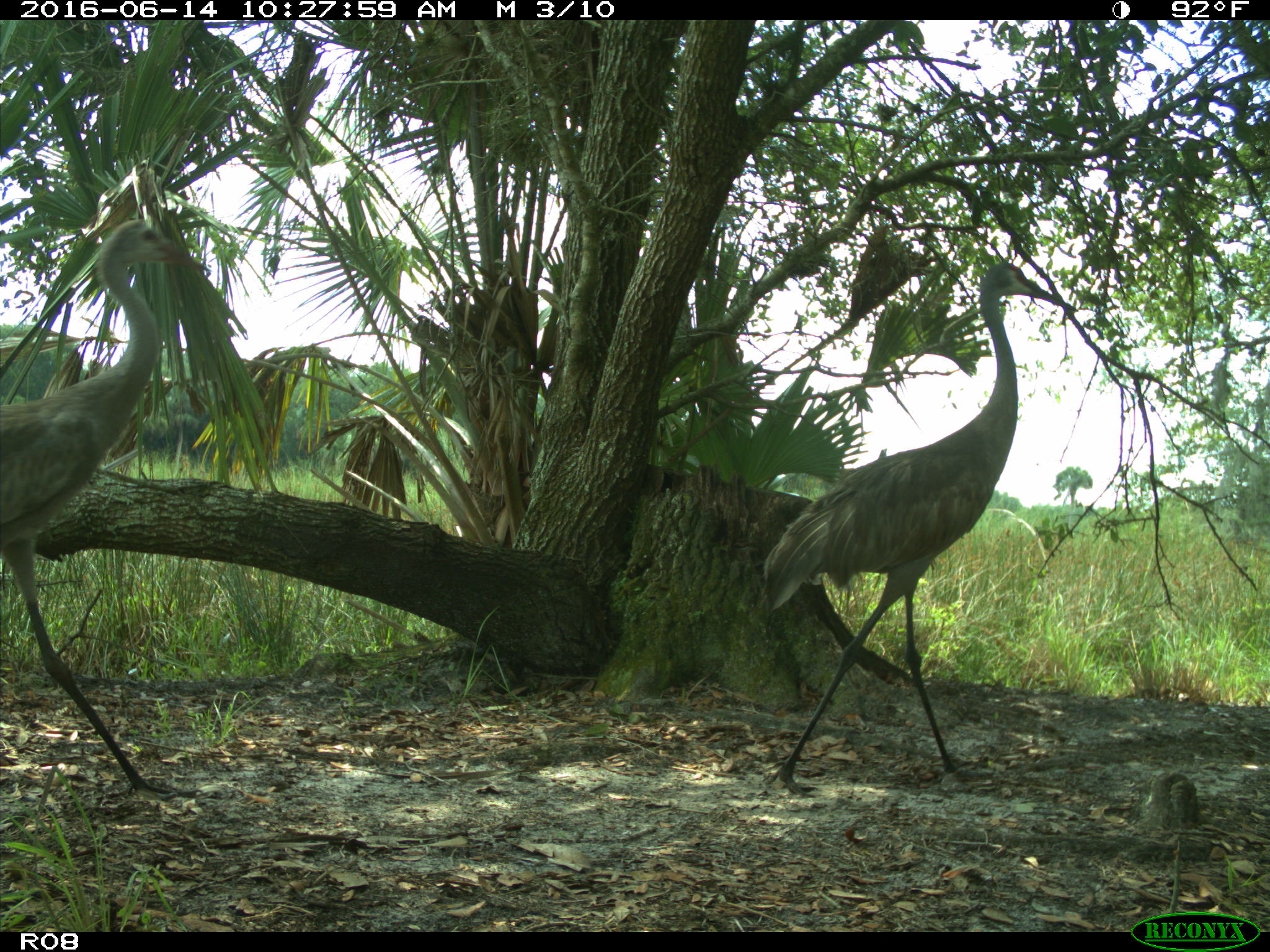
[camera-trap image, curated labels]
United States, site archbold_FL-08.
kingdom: Animalia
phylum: Chordata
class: Aves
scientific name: Aves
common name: birds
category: unidentified bird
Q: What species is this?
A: Unidentified bird (birds) (Aves).